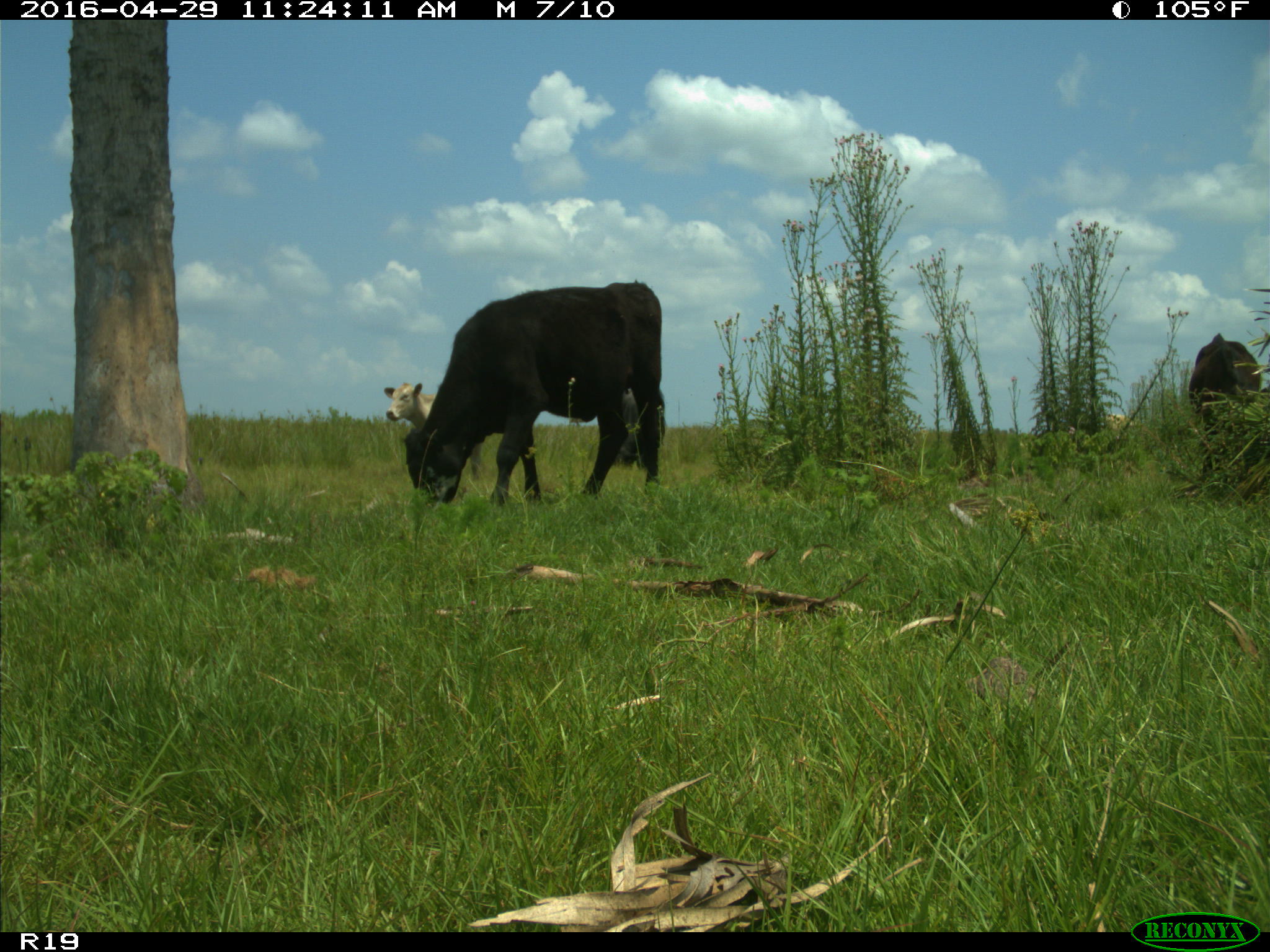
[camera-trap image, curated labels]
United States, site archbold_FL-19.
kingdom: Animalia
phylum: Chordata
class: Mammalia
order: Artiodactyla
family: Bovidae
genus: Bos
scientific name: Bos taurus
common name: domestic cow